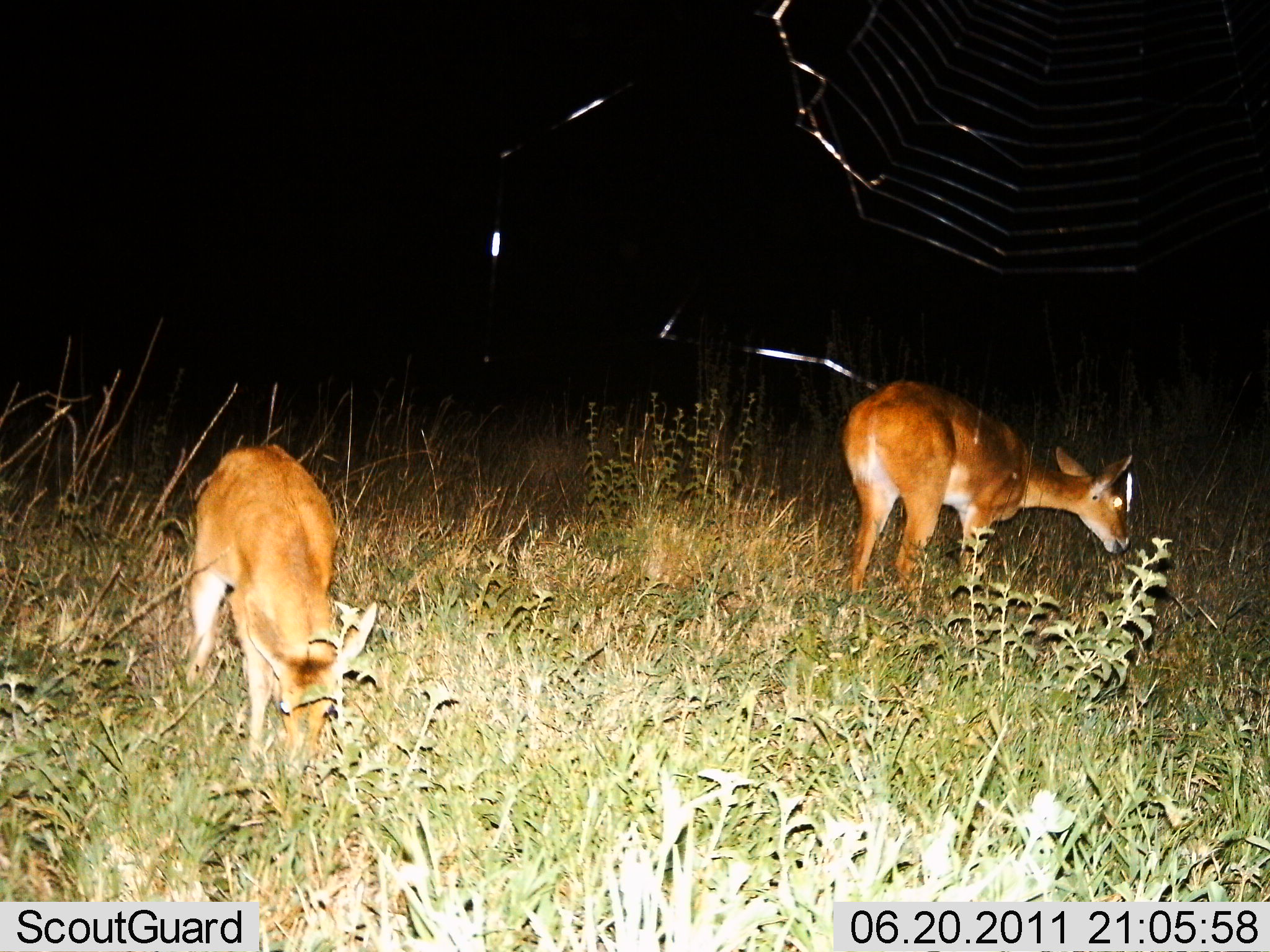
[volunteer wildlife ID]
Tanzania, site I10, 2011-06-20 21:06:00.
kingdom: Animalia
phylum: Chordata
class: Mammalia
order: Artiodactyla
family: Bovidae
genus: Redunca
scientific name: Redunca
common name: reedbuck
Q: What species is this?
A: Reedbuck (Redunca).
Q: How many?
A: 2.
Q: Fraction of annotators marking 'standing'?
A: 15%.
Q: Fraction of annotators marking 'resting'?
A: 0%.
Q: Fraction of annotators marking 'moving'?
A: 0%.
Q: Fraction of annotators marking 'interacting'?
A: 0%.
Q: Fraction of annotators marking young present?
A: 0%.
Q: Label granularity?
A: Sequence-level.